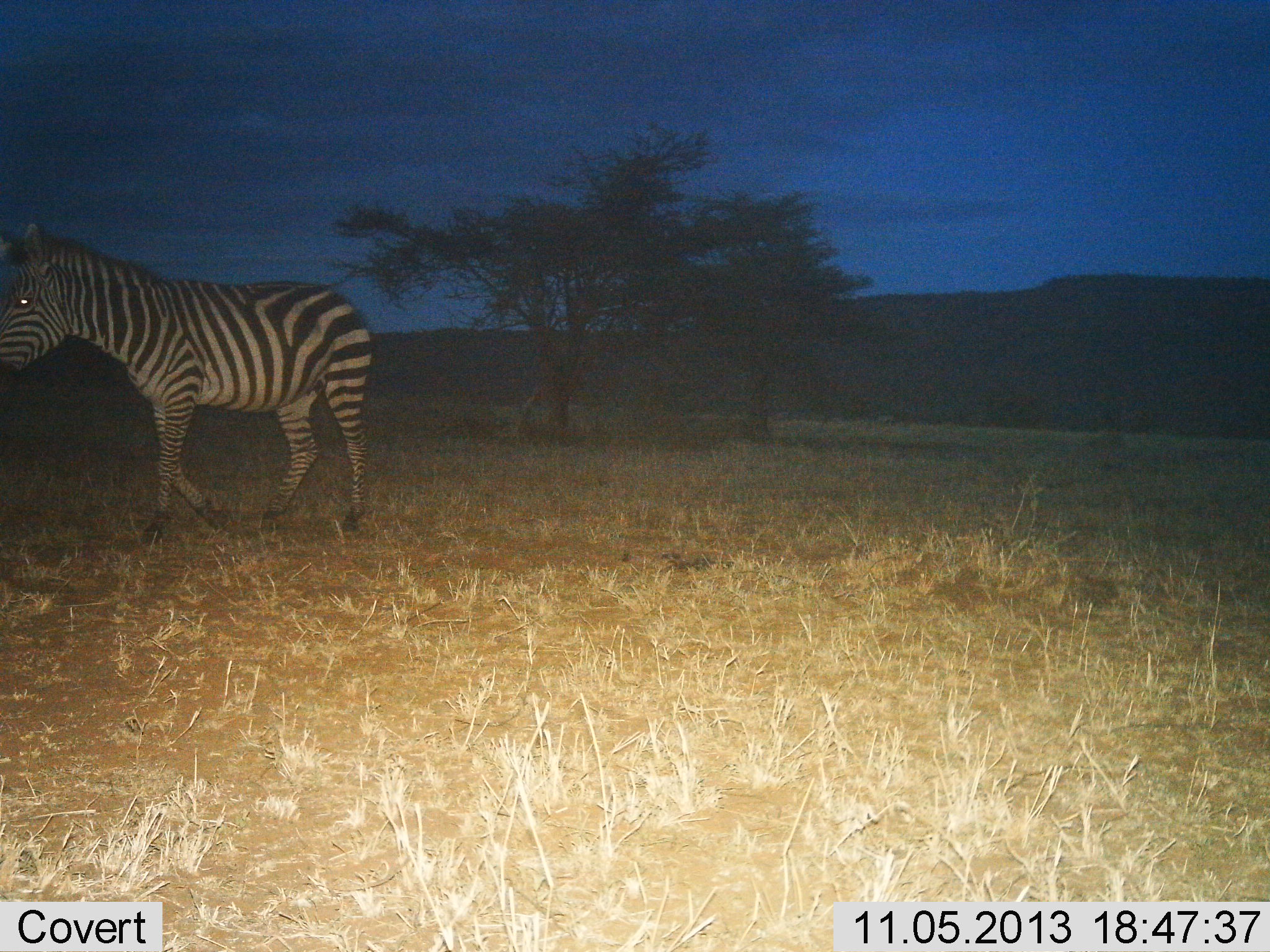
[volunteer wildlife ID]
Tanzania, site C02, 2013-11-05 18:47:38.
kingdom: Animalia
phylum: Chordata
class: Mammalia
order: Perissodactyla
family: Equidae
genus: Equus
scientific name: Equus quagga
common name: plains zebra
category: zebra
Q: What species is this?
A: Zebra (plains zebra) (Equus quagga).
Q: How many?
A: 1.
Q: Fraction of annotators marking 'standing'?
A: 10%.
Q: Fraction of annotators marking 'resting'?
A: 0%.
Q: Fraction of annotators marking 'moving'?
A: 90%.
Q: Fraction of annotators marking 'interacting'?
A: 0%.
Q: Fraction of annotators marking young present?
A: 0%.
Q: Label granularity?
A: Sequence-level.